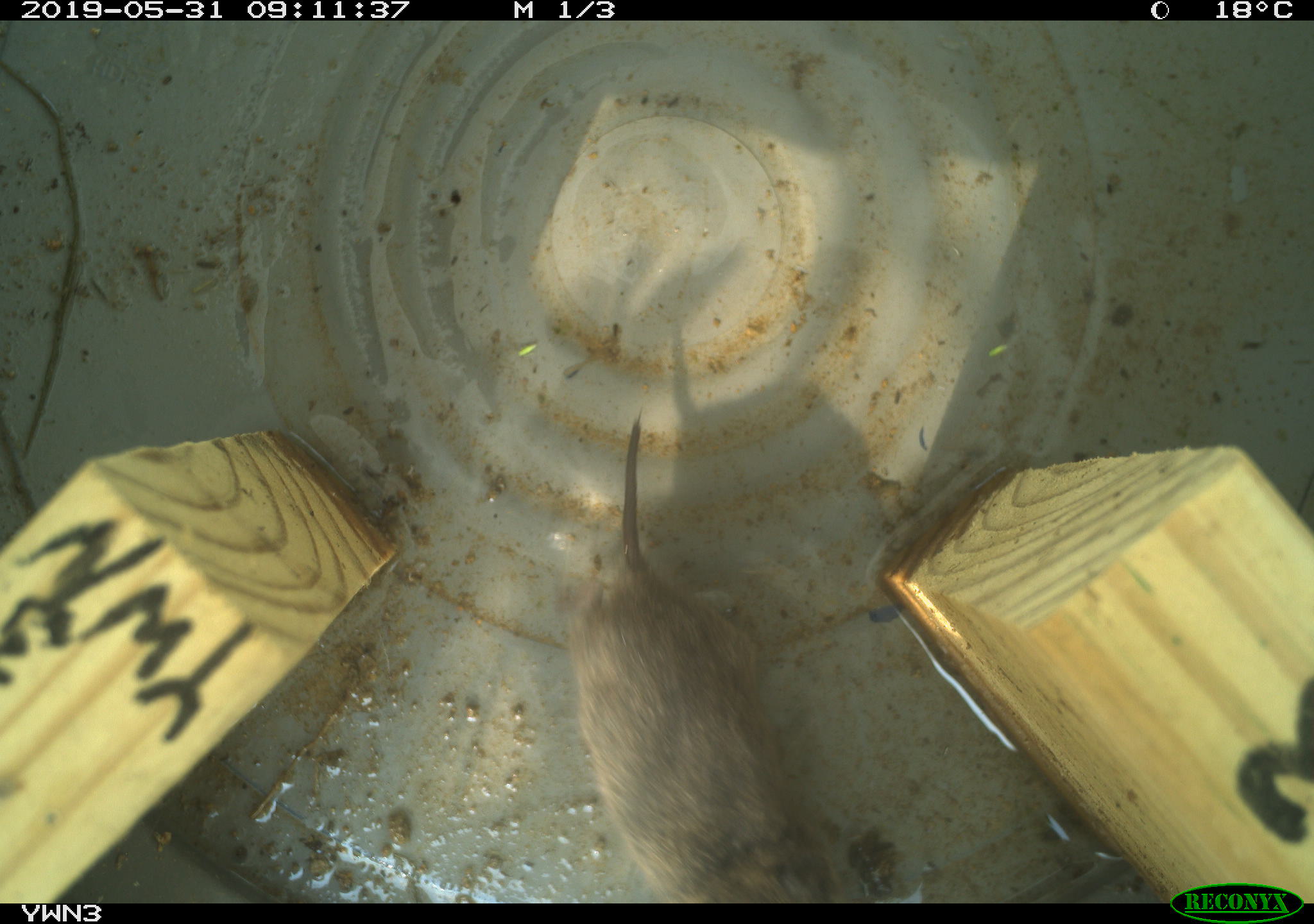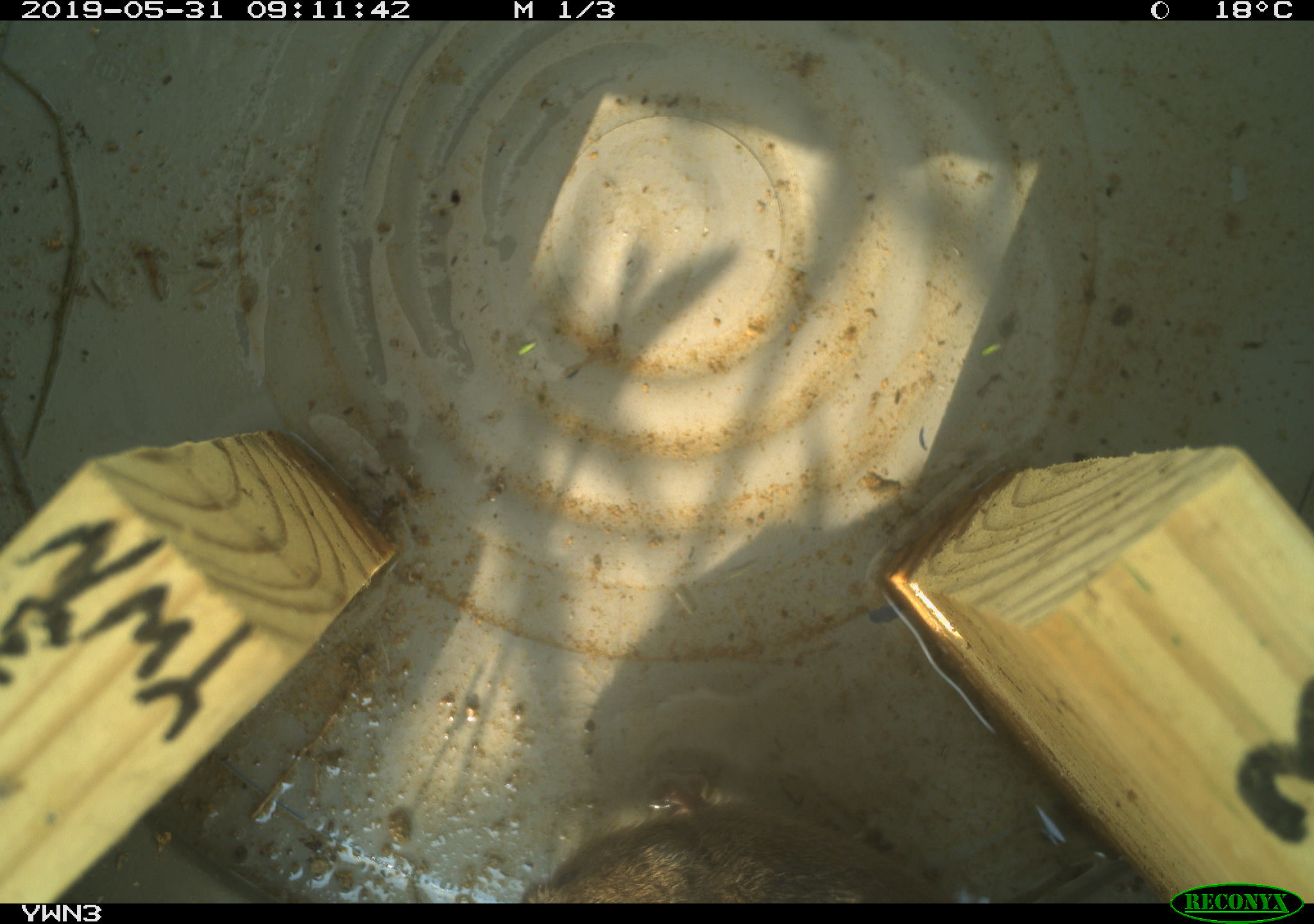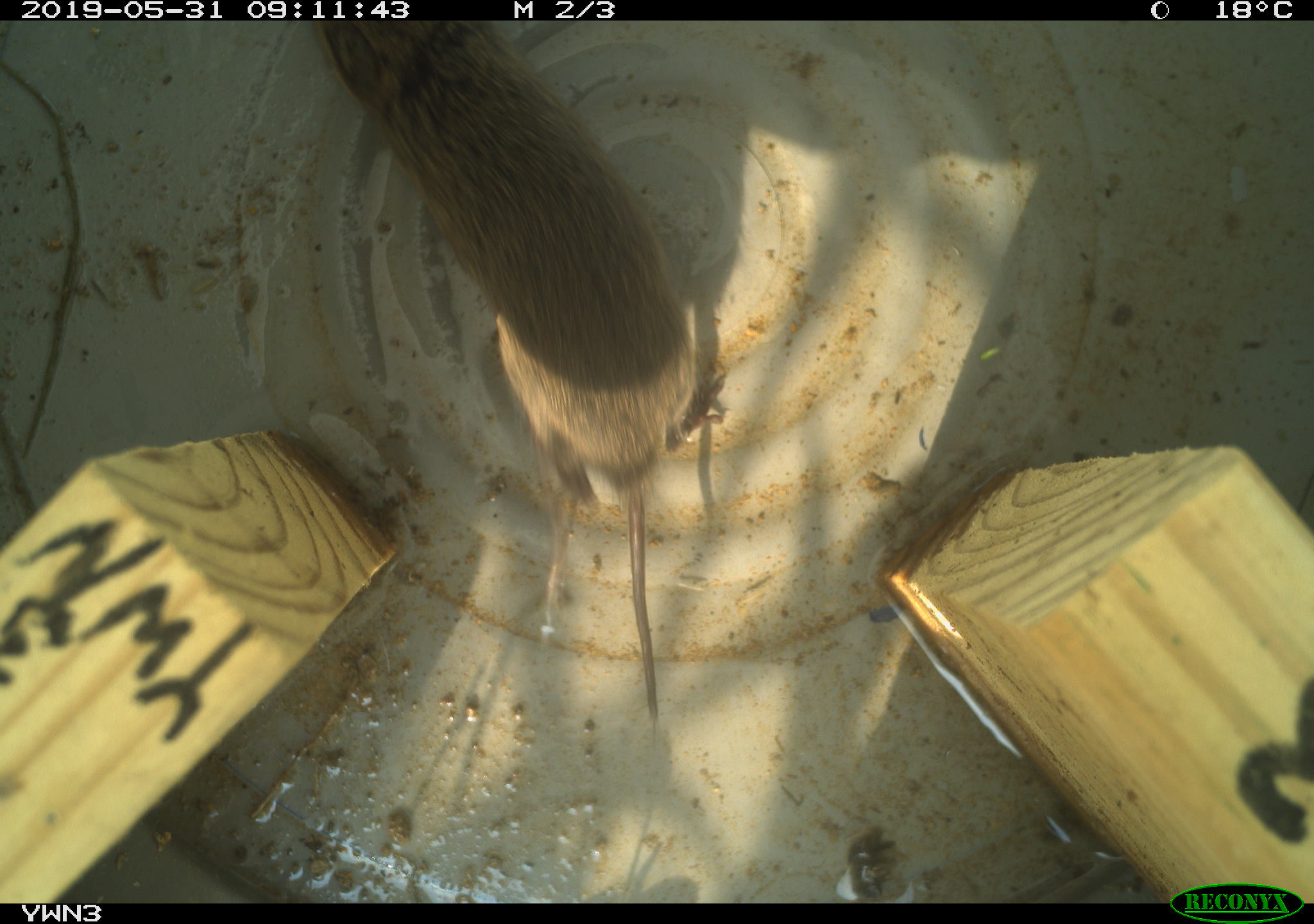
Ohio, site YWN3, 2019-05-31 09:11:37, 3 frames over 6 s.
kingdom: Animalia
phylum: Chordata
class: Mammalia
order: Rodentia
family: Cricetidae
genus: Microtus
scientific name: Microtus pennsylvanicus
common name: meadow vole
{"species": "meadow vole (Microtus pennsylvanicus)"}